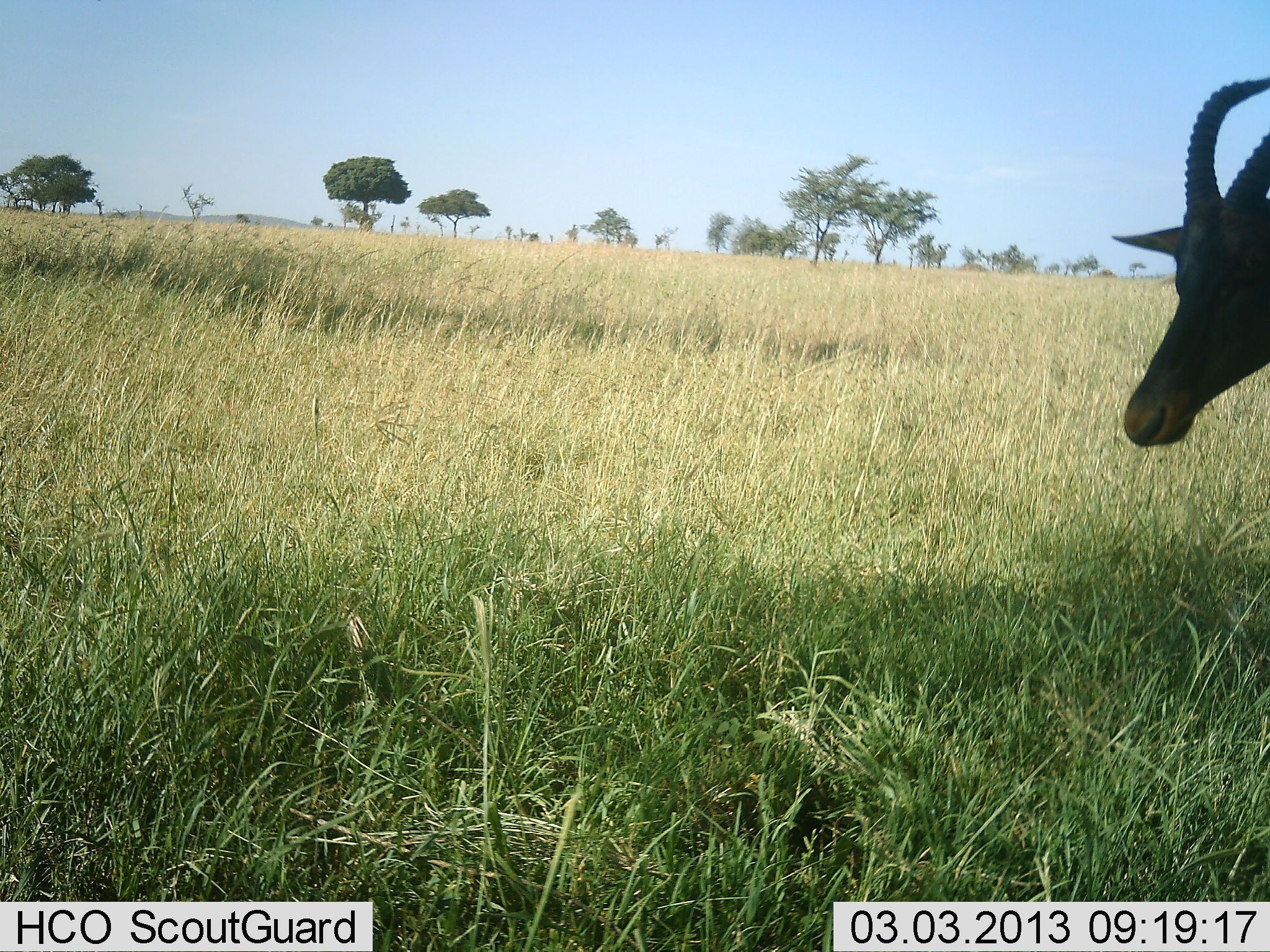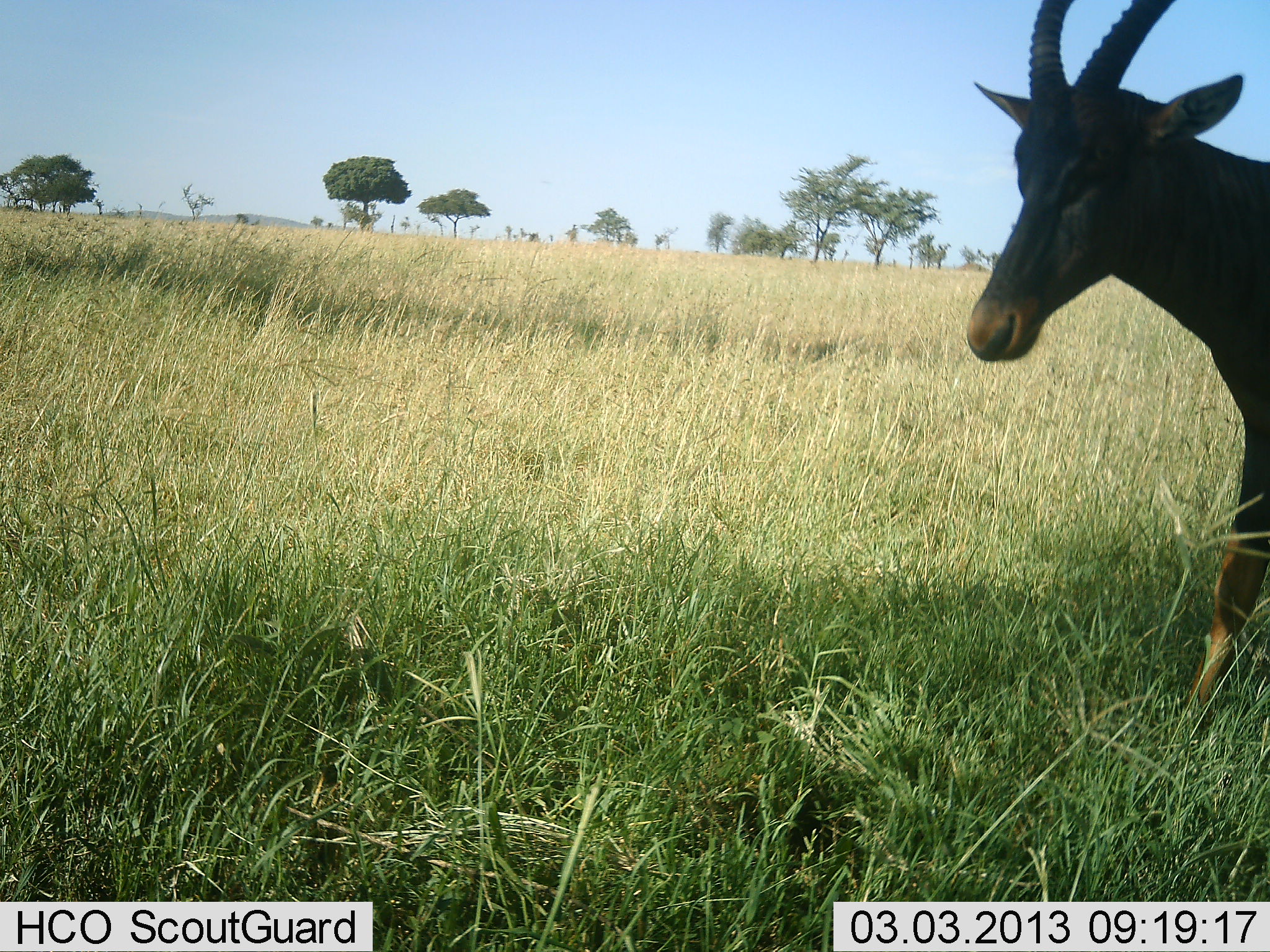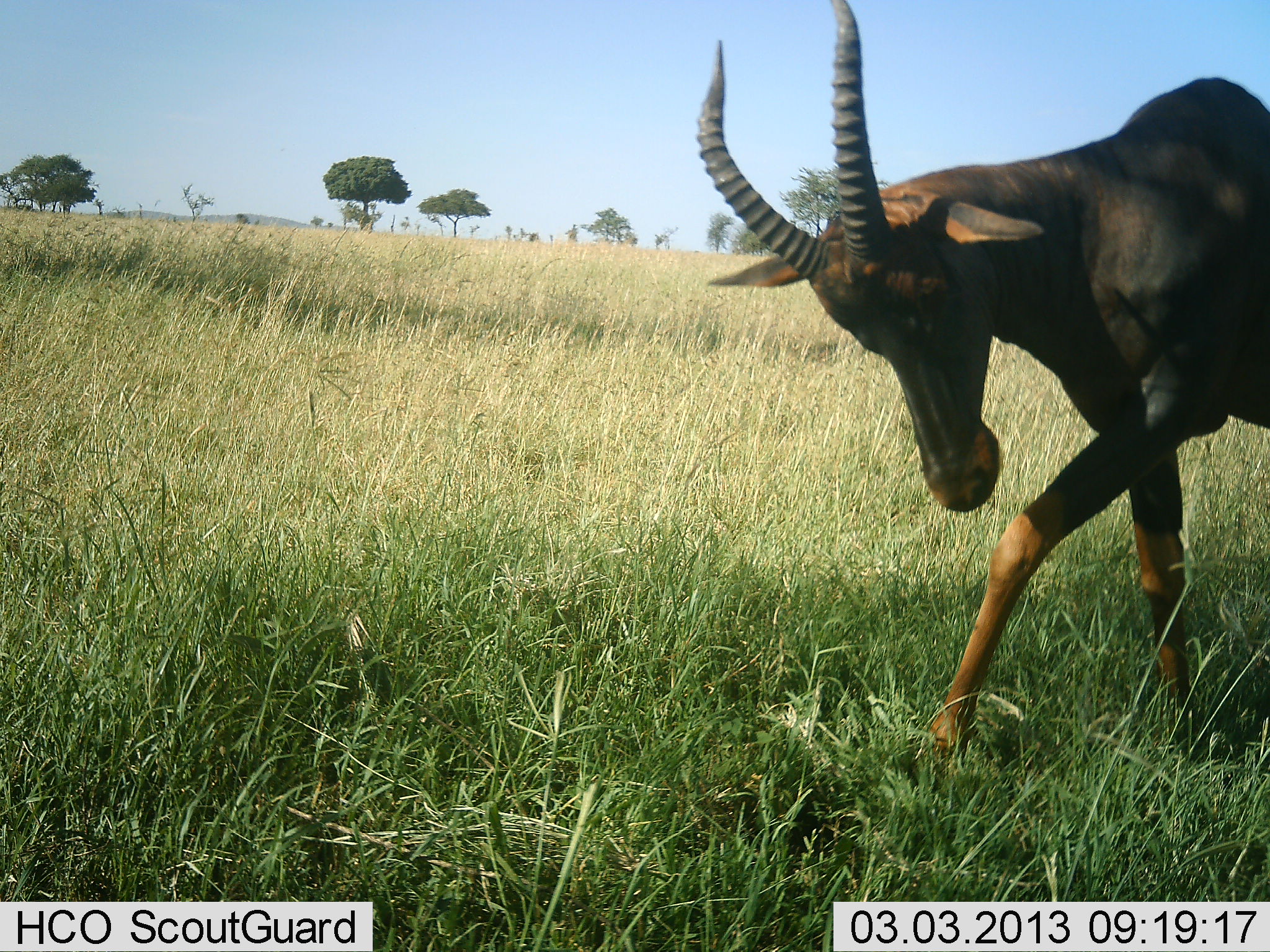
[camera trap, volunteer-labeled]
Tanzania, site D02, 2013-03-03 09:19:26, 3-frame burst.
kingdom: Animalia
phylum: Chordata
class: Mammalia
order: Artiodactyla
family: Bovidae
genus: Damaliscus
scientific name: Damaliscus lunatus jimela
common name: topi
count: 1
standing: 9%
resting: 0%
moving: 94%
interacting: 3%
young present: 0%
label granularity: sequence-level